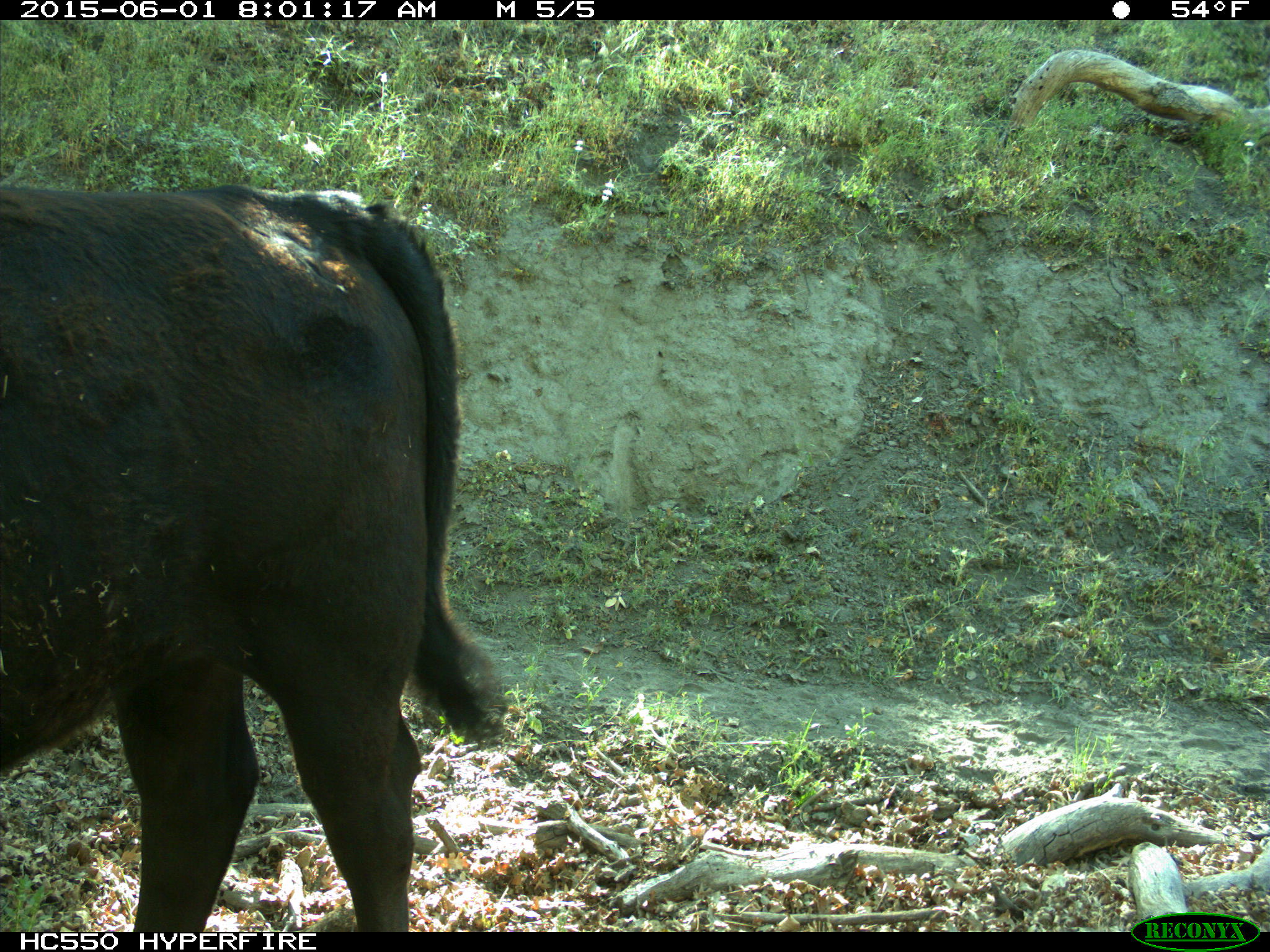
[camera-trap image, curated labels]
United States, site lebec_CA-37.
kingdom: Animalia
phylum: Chordata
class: Mammalia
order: Artiodactyla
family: Bovidae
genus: Bos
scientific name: Bos taurus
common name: domestic cow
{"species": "Bos taurus (domestic cow)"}